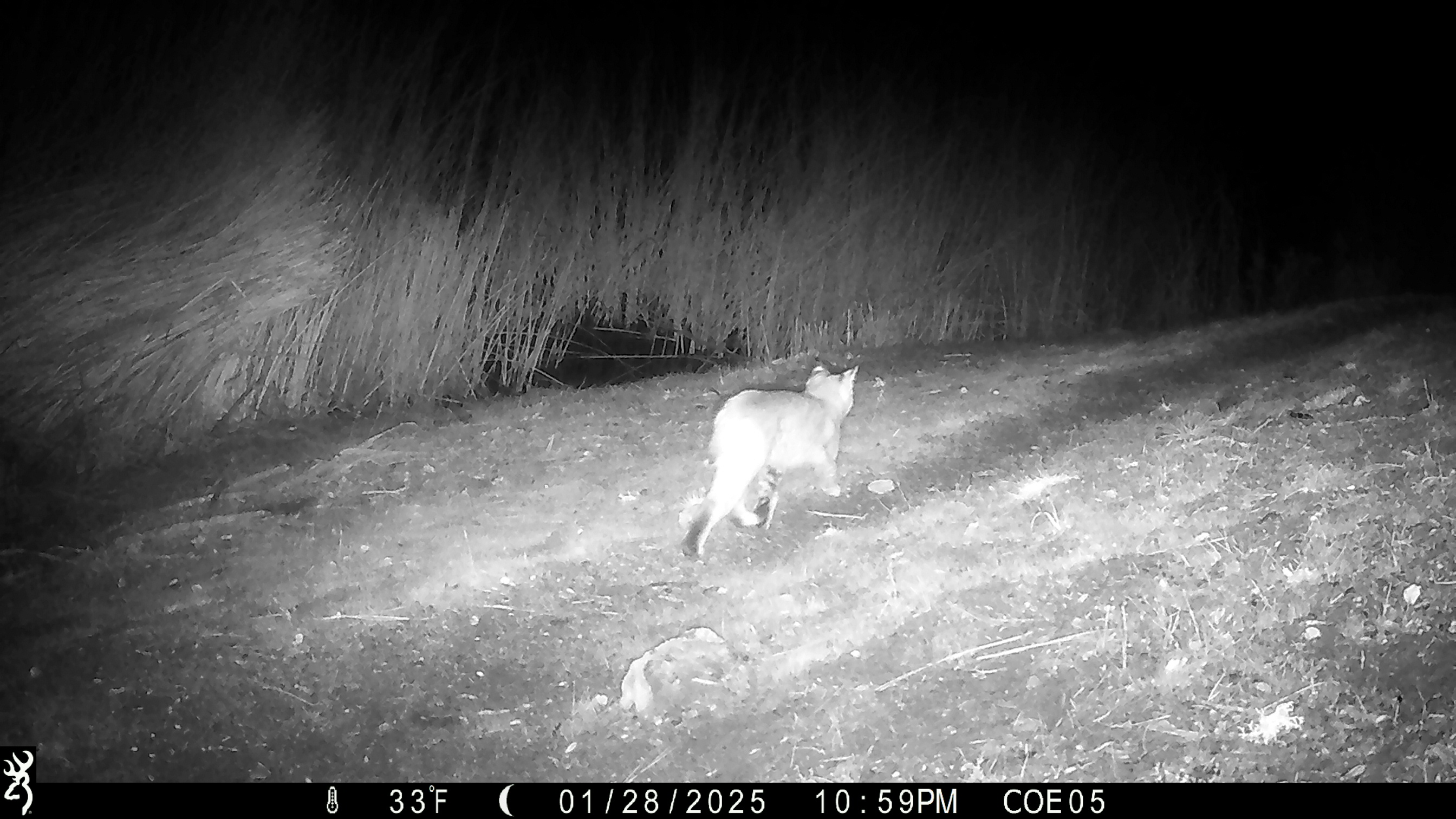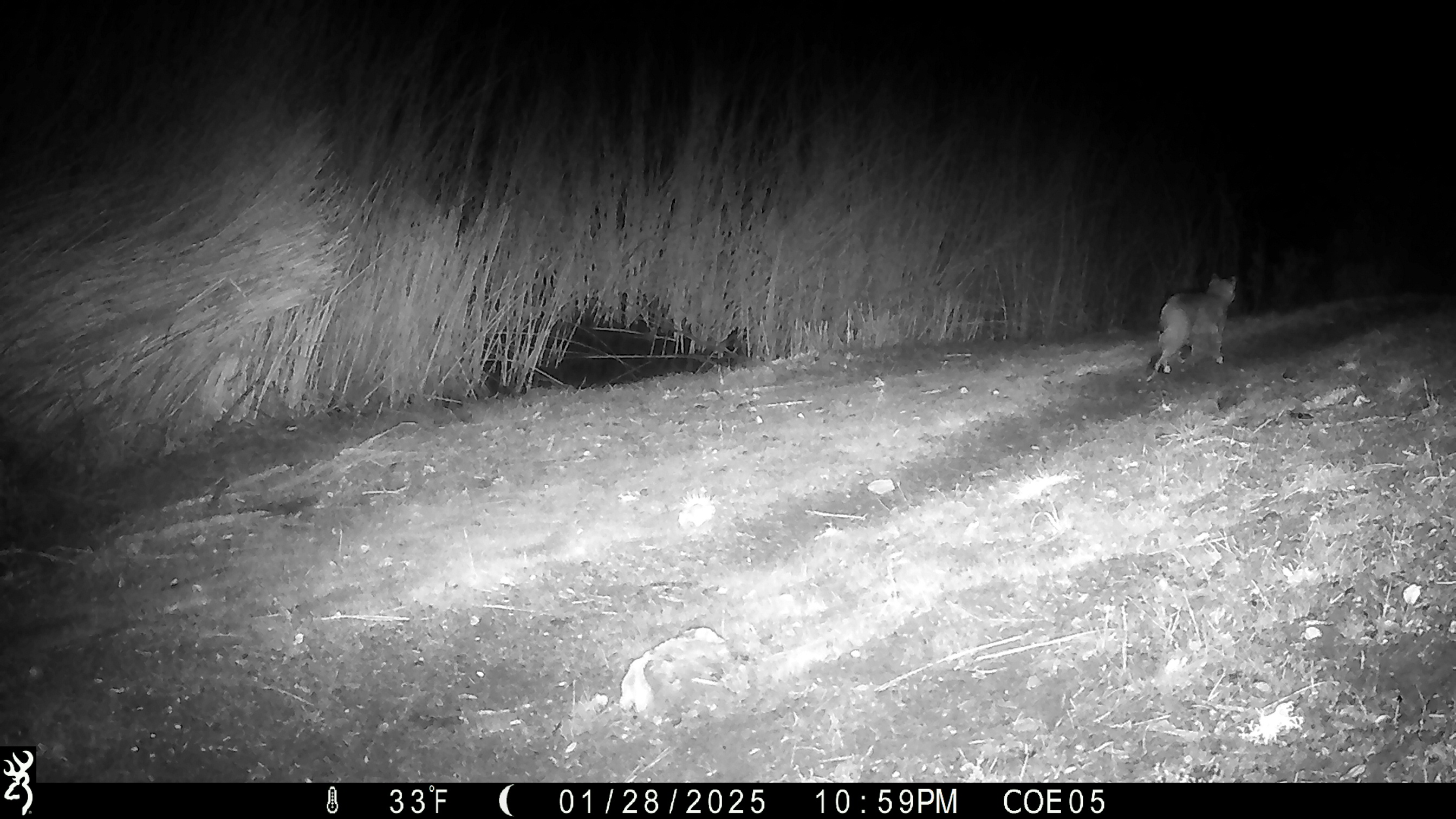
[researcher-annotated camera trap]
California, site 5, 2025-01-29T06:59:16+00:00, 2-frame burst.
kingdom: Animalia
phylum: Chordata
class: Mammalia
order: Carnivora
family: Felidae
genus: Lynx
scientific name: Lynx rufus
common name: bobcat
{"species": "bobcat (Lynx rufus)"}